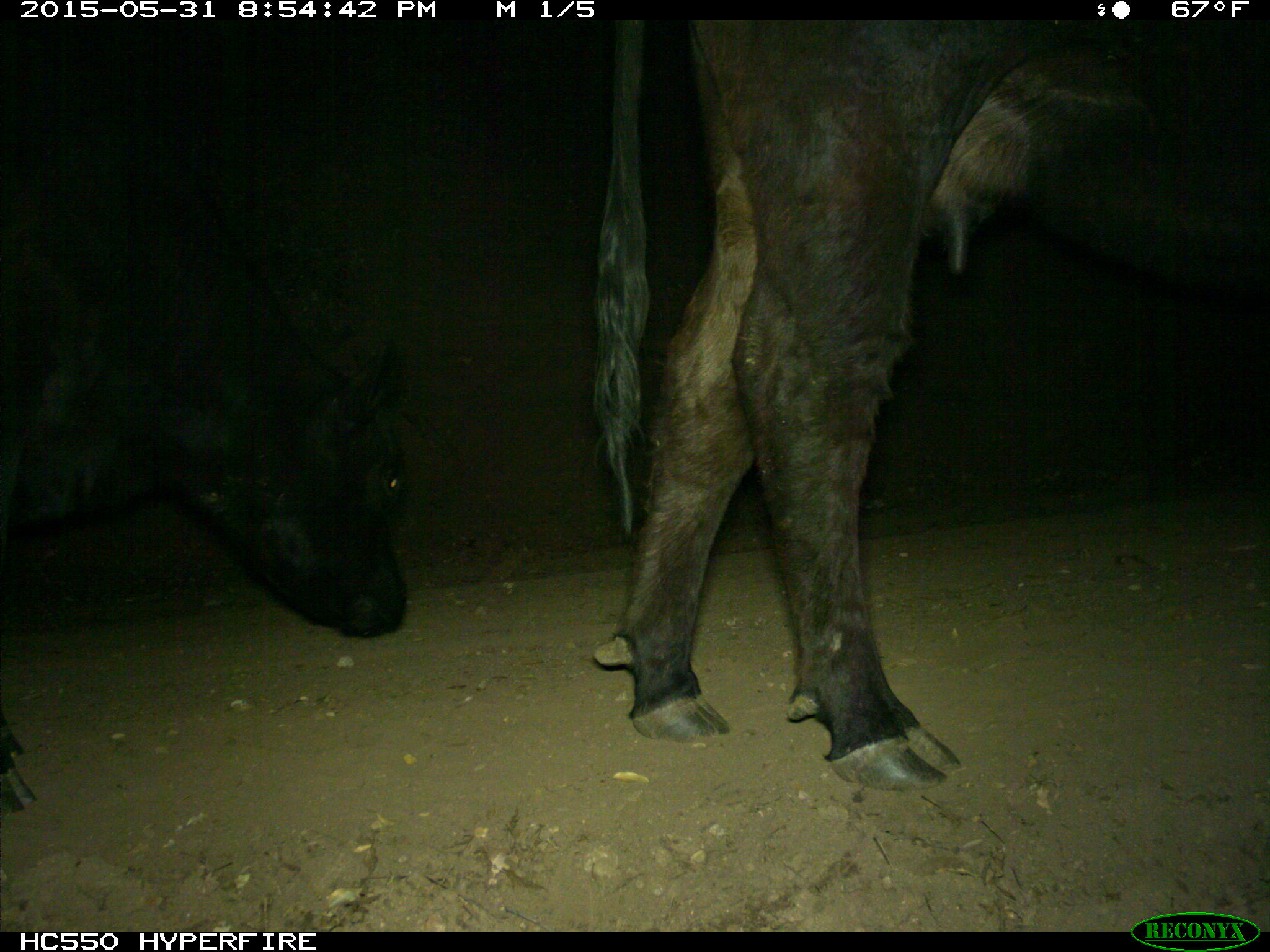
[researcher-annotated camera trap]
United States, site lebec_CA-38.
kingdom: Animalia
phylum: Chordata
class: Mammalia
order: Artiodactyla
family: Bovidae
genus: Bos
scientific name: Bos taurus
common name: domestic cow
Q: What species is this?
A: Bos taurus (domestic cow).